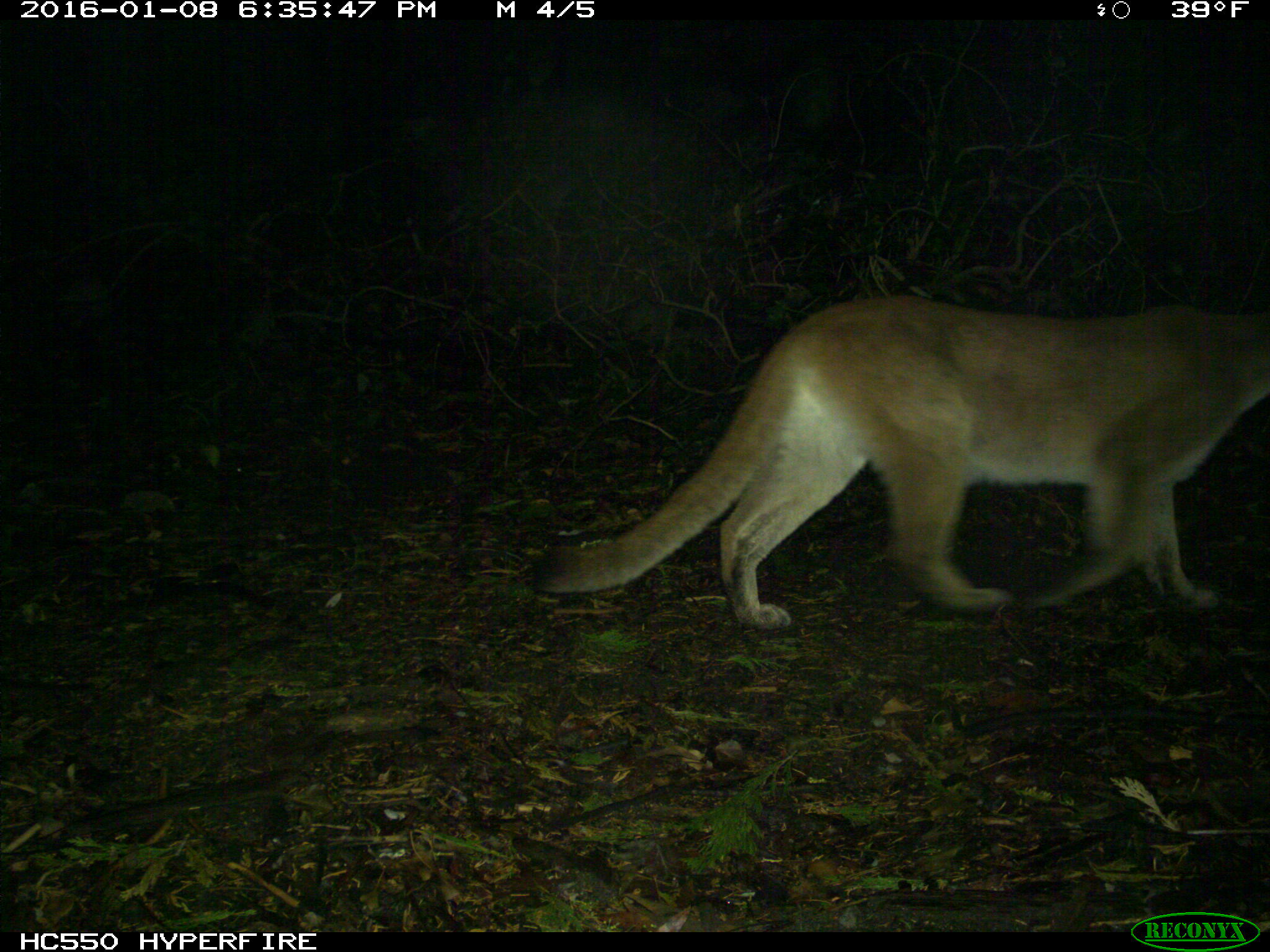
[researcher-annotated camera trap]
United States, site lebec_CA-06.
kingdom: Animalia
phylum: Chordata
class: Mammalia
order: Carnivora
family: Felidae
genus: Puma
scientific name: Puma concolor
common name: mountain lion